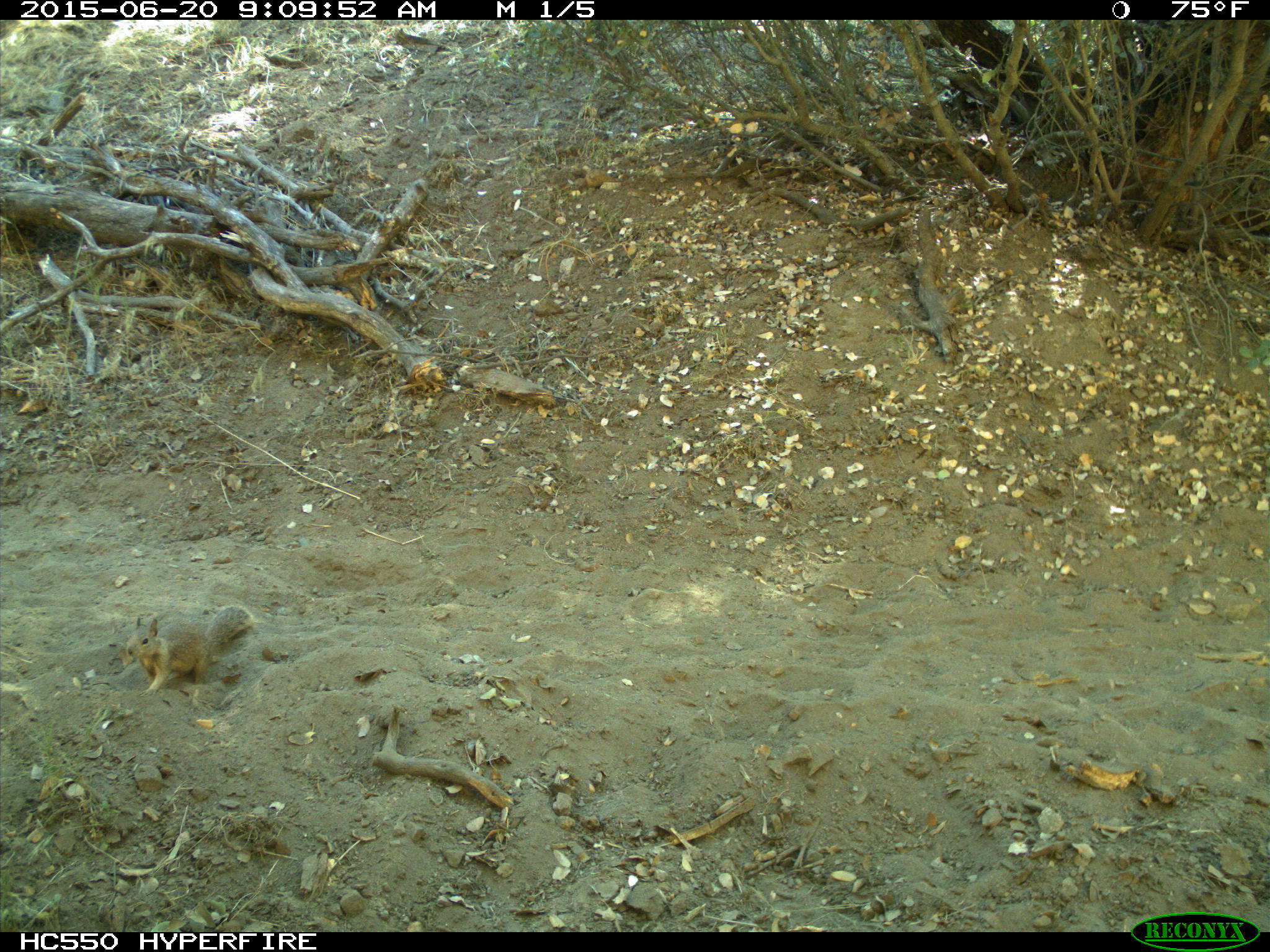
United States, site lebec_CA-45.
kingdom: Animalia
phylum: Chordata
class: Mammalia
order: Rodentia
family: Sciuridae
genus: Otospermophilus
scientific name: Otospermophilus beecheyi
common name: california ground squirrel